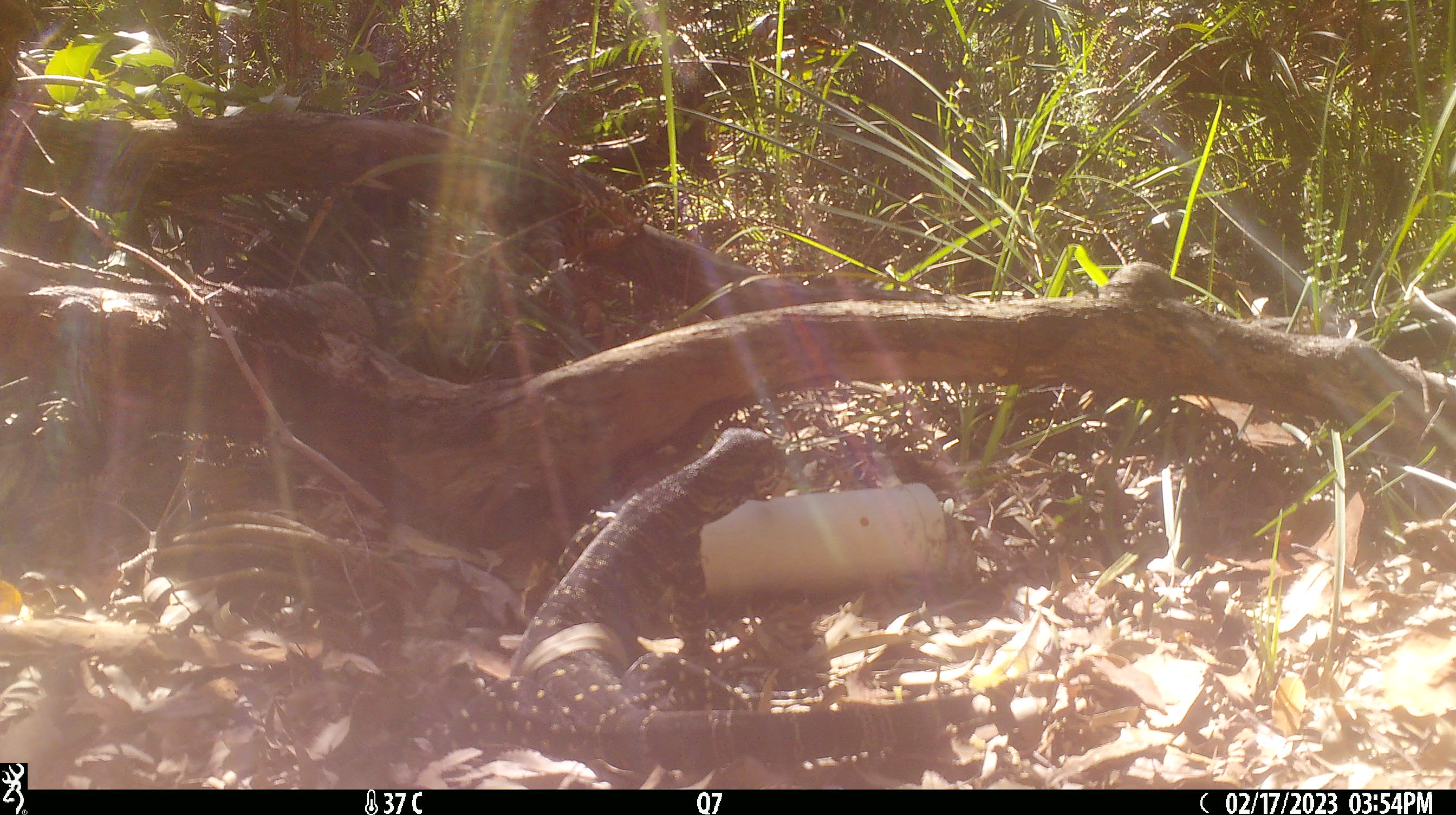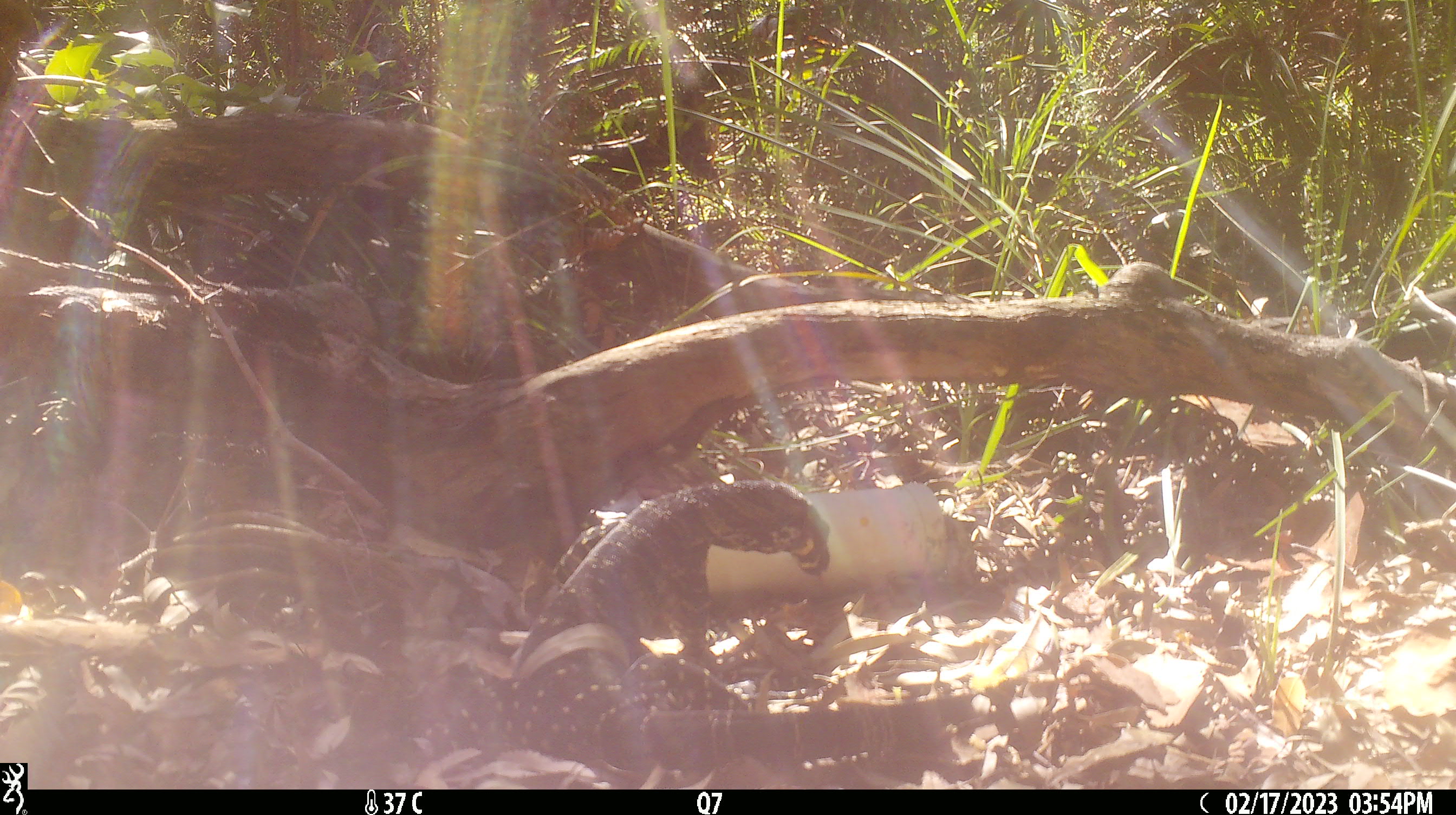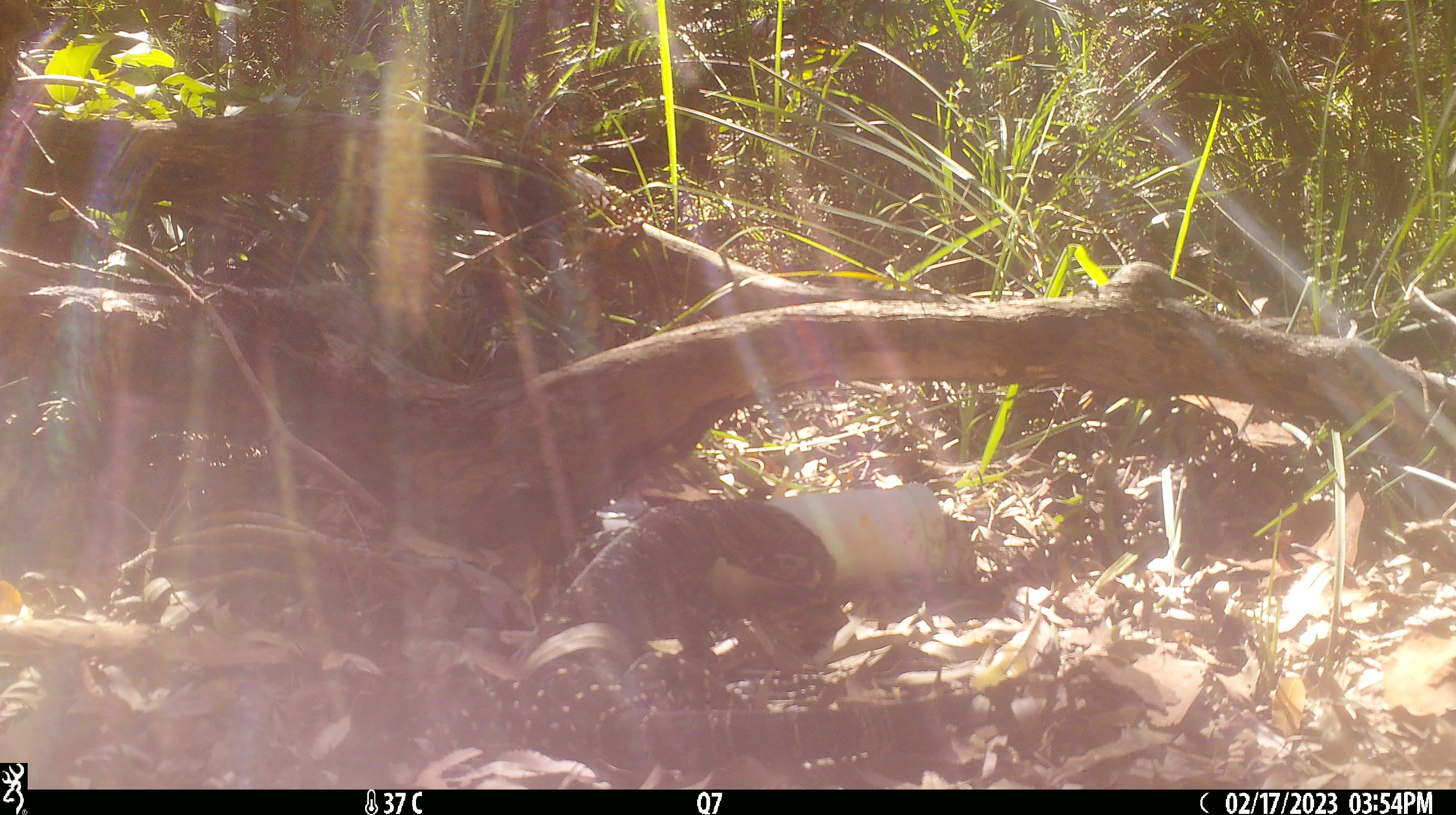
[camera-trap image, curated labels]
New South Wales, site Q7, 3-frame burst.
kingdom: Animalia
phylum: Chordata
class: Reptilia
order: Squamata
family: Varanidae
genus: Varanus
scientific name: Varanus varius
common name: lace monitor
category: goanna